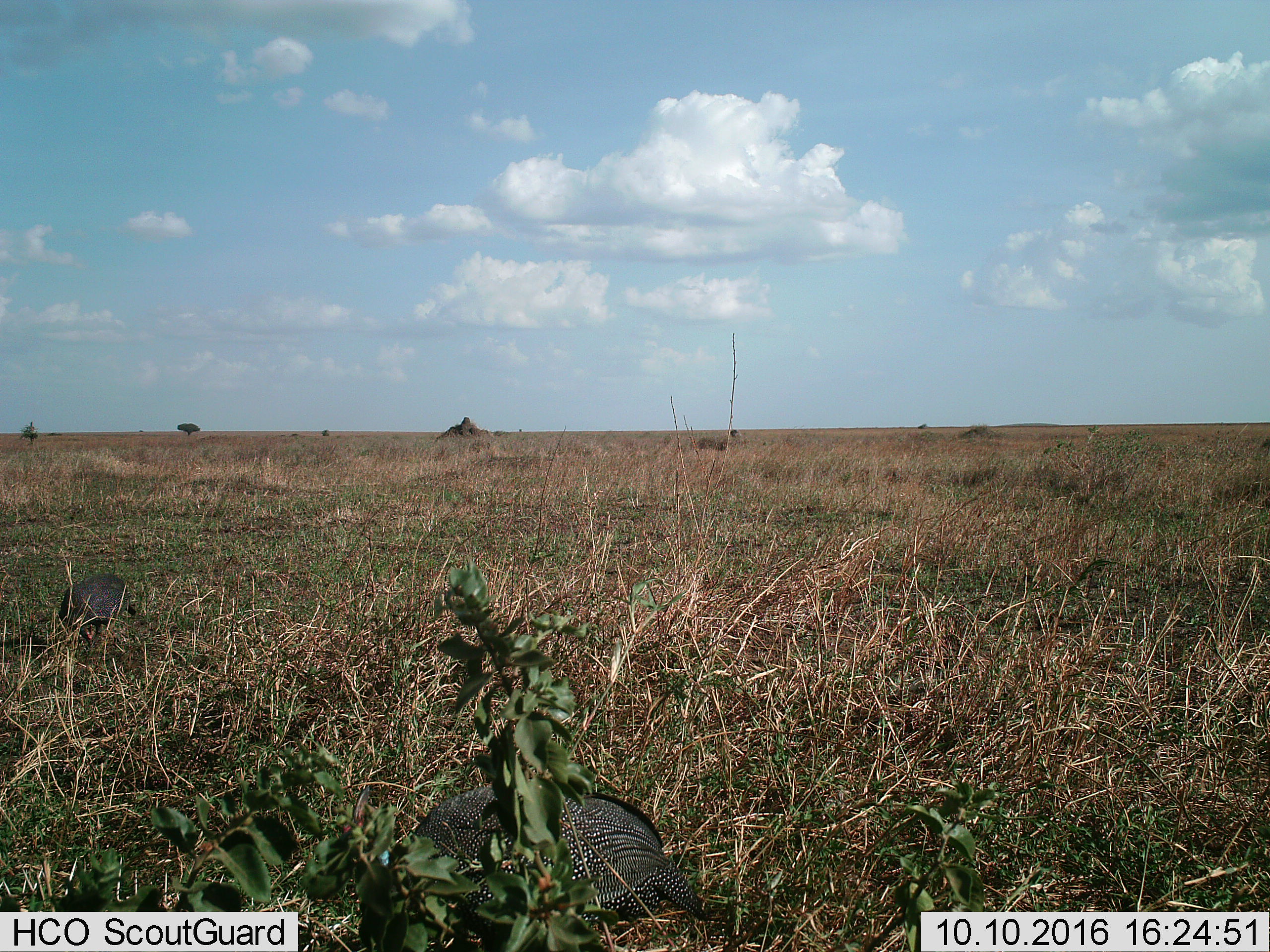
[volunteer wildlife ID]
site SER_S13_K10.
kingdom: Animalia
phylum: Chordata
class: Aves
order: Galliformes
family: Numididae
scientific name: Numididae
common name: guineafowl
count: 2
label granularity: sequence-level